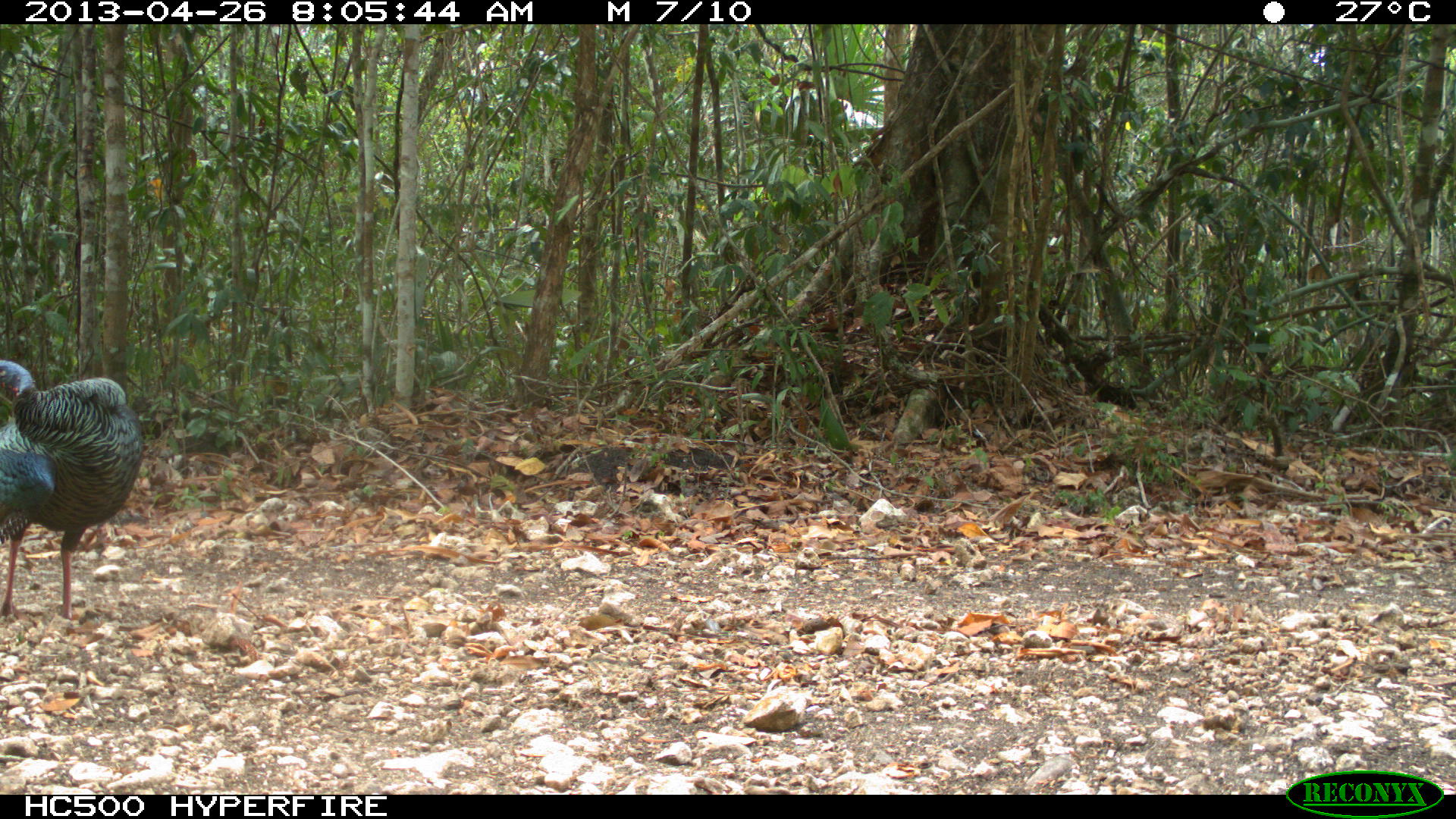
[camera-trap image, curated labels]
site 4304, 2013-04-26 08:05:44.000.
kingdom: Animalia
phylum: Chordata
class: Aves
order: Galliformes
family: Phasianidae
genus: Meleagris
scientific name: Meleagris ocellata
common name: ocellated turkey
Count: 1.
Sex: female.